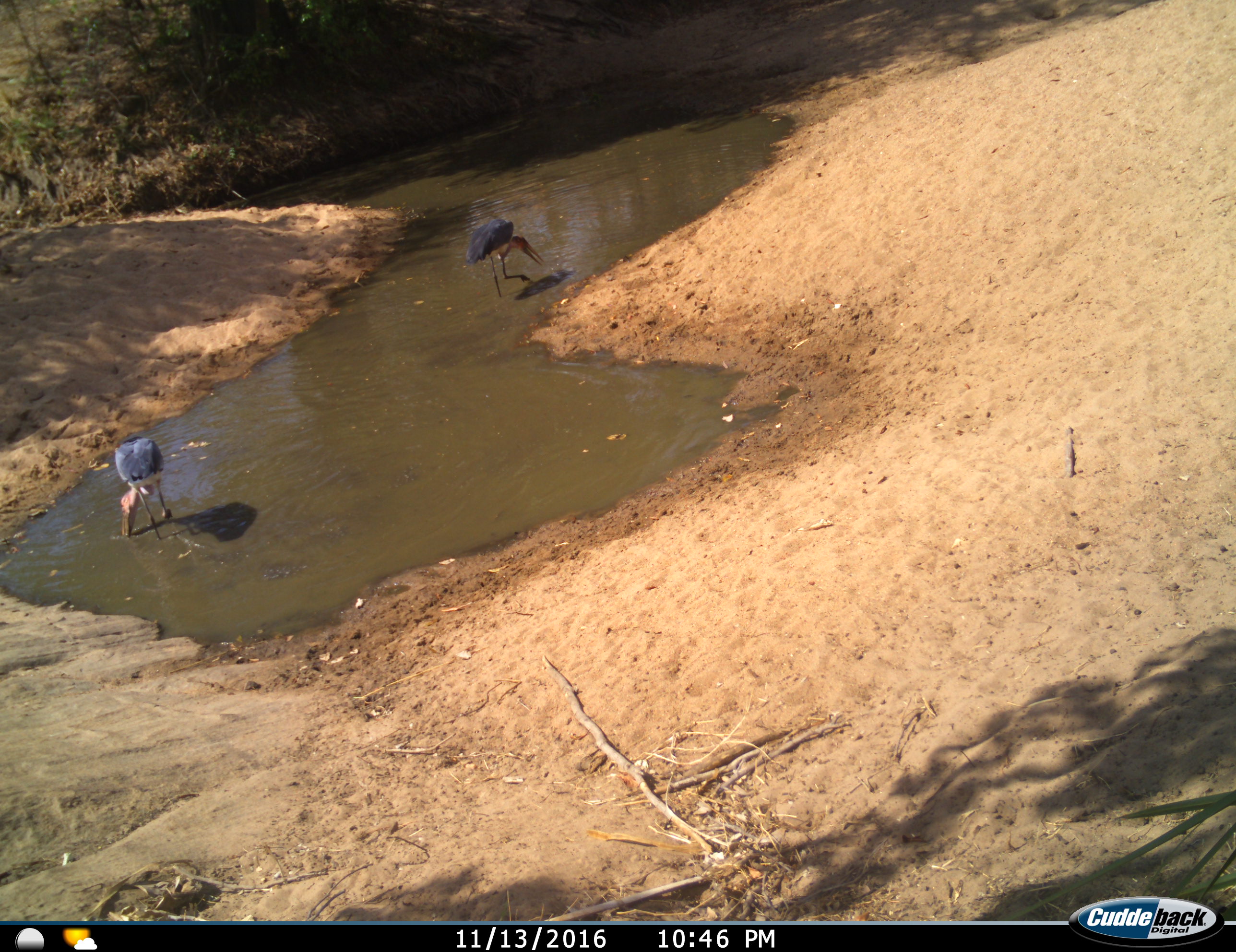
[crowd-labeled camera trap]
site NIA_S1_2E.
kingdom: Animalia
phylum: Chordata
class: Aves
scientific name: Aves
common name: bird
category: birdother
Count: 2.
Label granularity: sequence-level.